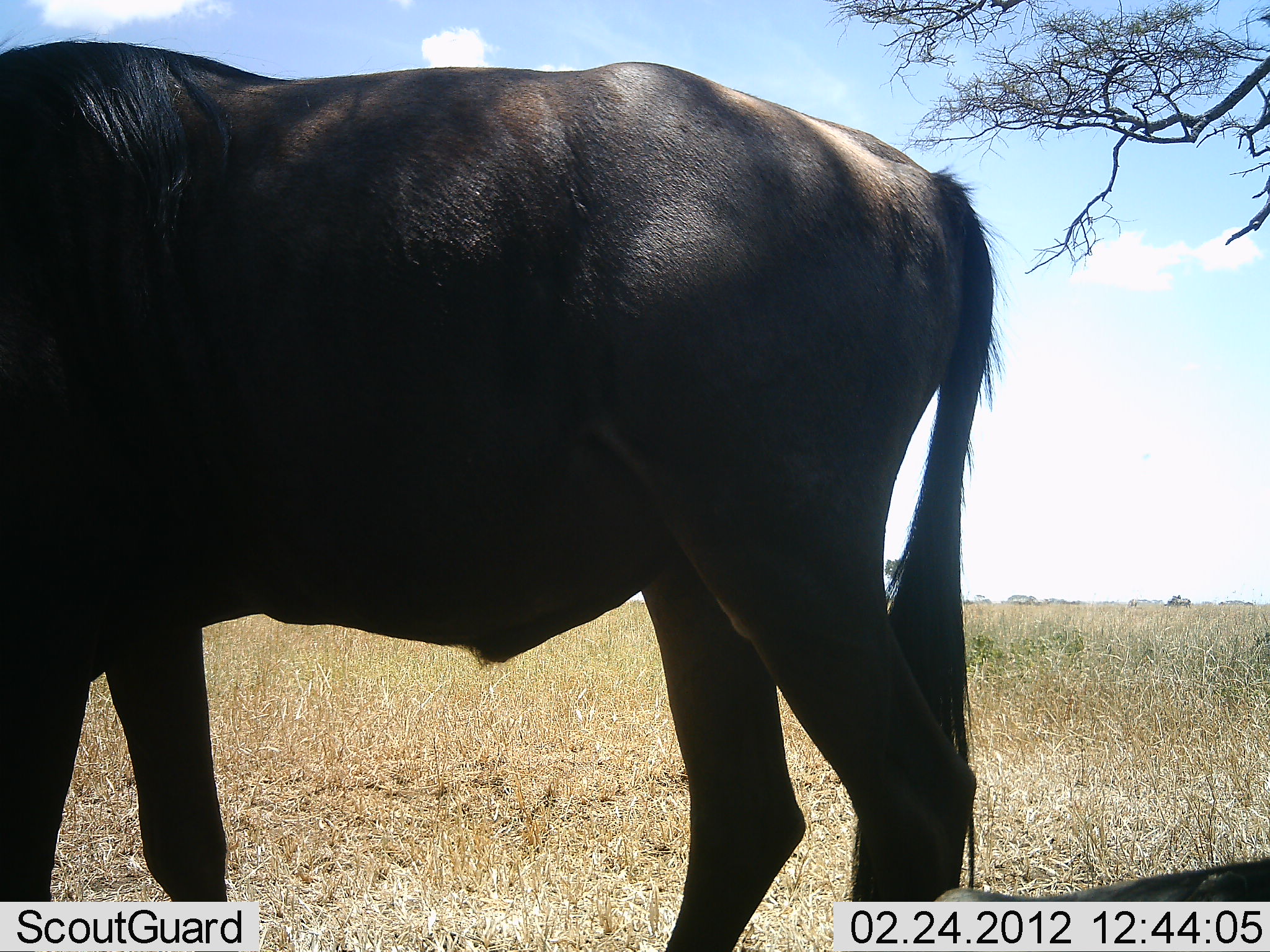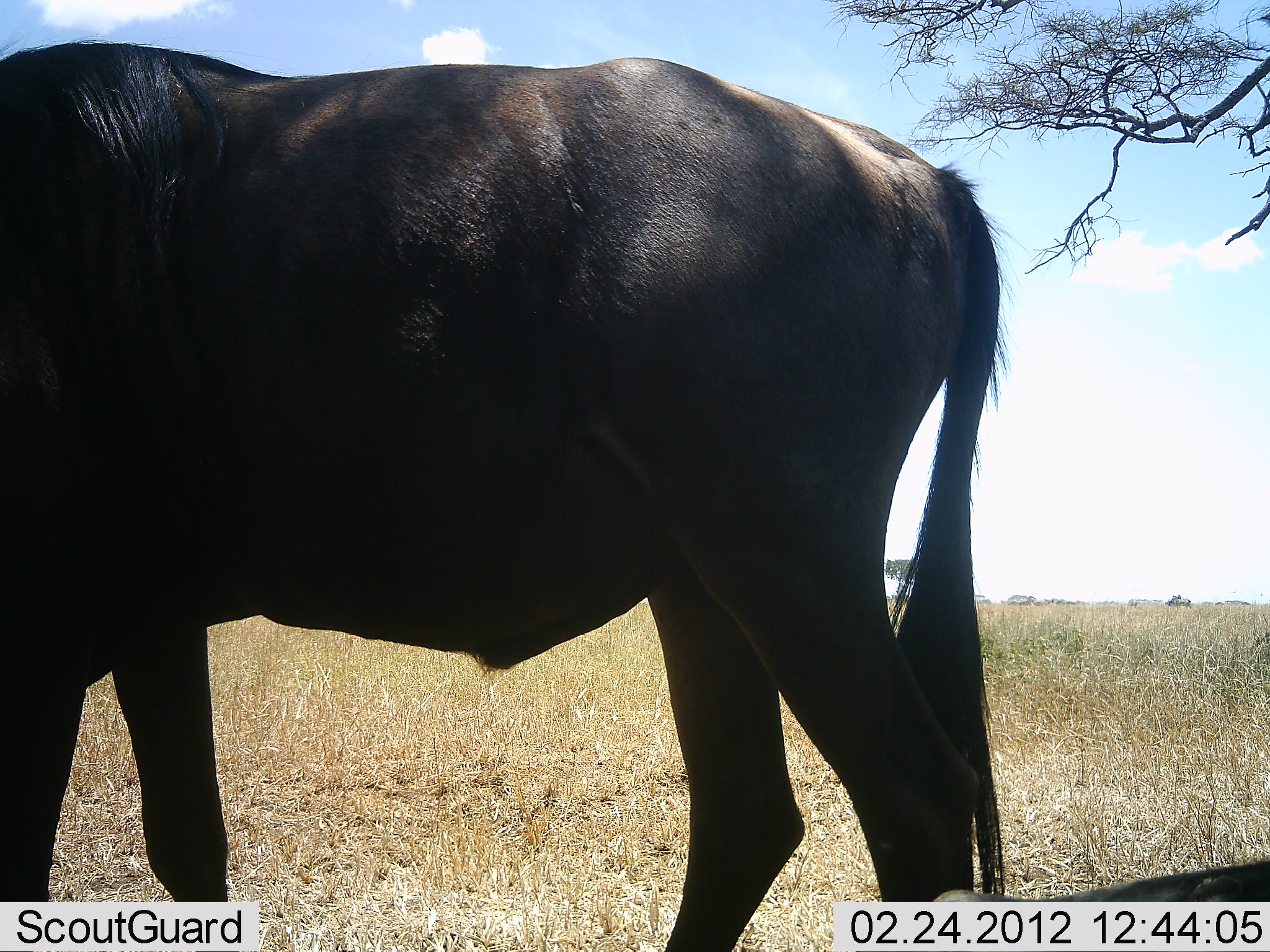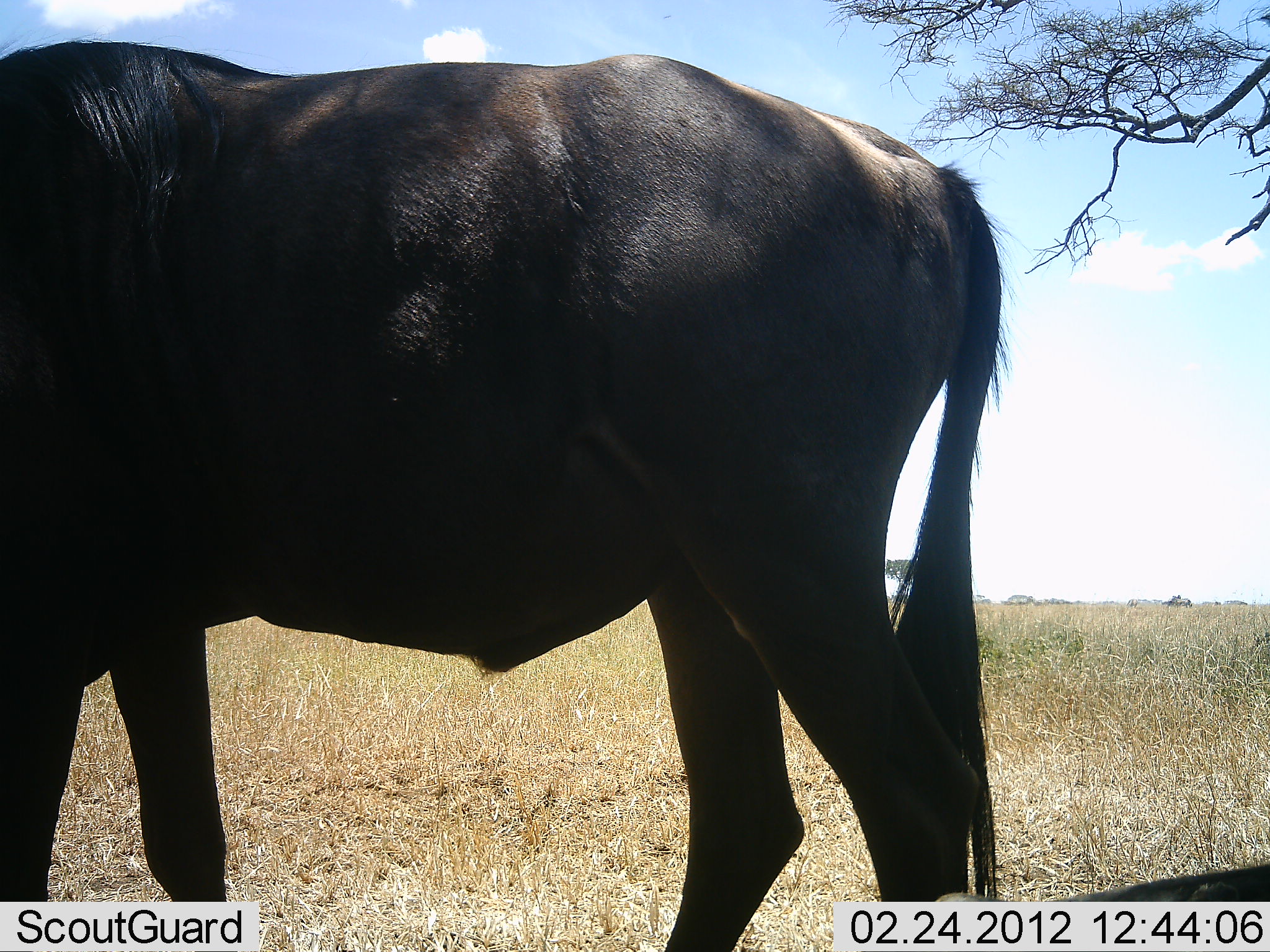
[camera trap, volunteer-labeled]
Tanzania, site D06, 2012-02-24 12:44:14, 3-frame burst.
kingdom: Animalia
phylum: Chordata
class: Mammalia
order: Artiodactyla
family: Bovidae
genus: Connochaetes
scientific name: Connochaetes taurinus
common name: blue wildebeest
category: wildebeest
Wildebeest (blue wildebeest) (Connochaetes taurinus), count 1. Behavior (volunteer vote fractions): standing 88%, resting 17%, moving 8%, interacting 0%. Young present (vote fraction): 0%. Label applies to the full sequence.